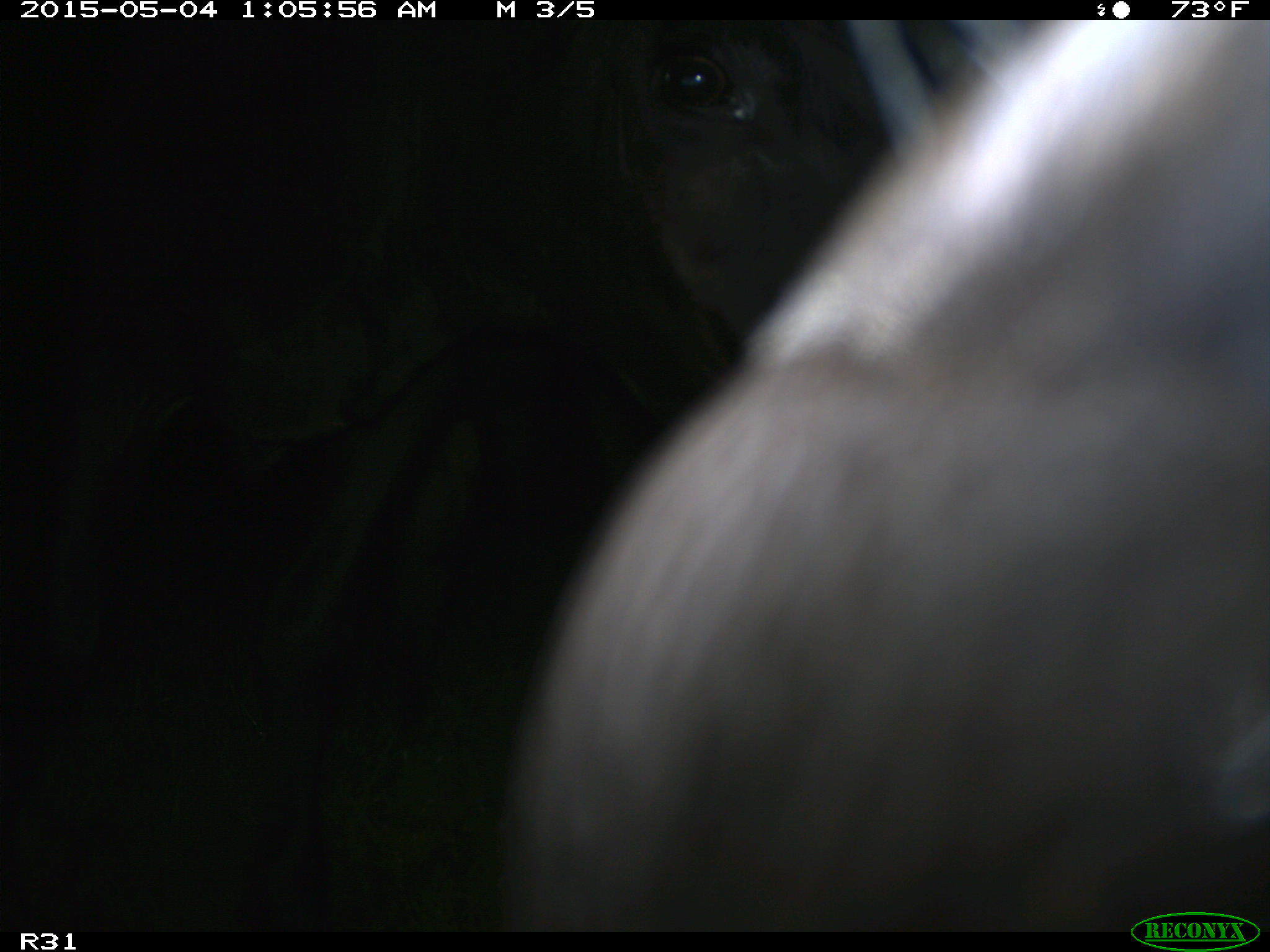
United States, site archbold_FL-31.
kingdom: Animalia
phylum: Chordata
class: Mammalia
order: Artiodactyla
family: Bovidae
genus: Bos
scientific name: Bos taurus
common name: domestic cow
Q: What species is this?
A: Bos taurus (domestic cow).